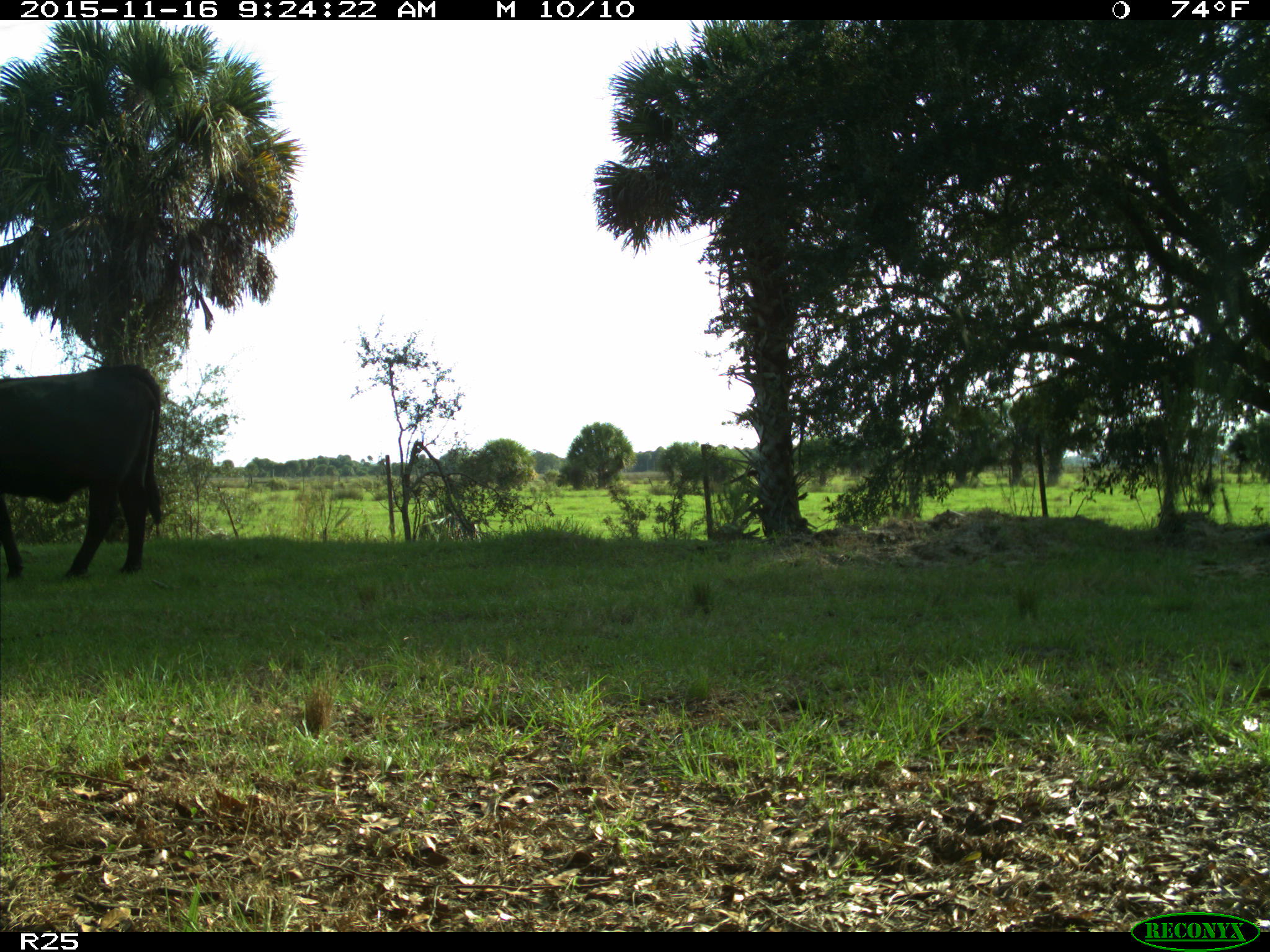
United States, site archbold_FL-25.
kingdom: Animalia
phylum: Chordata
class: Mammalia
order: Artiodactyla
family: Bovidae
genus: Bos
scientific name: Bos taurus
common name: domestic cow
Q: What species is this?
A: Bos taurus (domestic cow).